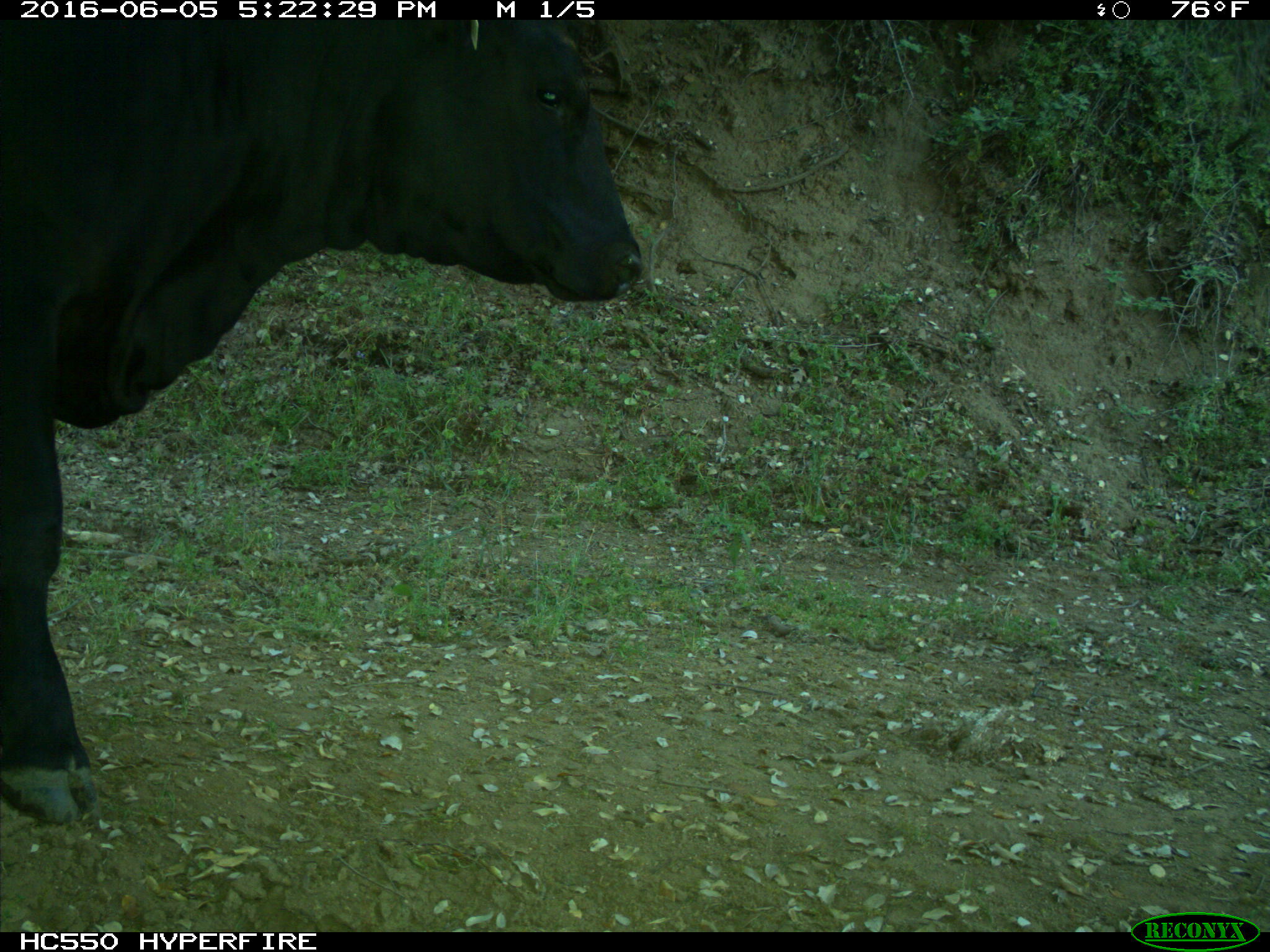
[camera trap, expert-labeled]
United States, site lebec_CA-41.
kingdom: Animalia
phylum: Chordata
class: Mammalia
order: Artiodactyla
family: Bovidae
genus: Bos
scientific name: Bos taurus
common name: domestic cow